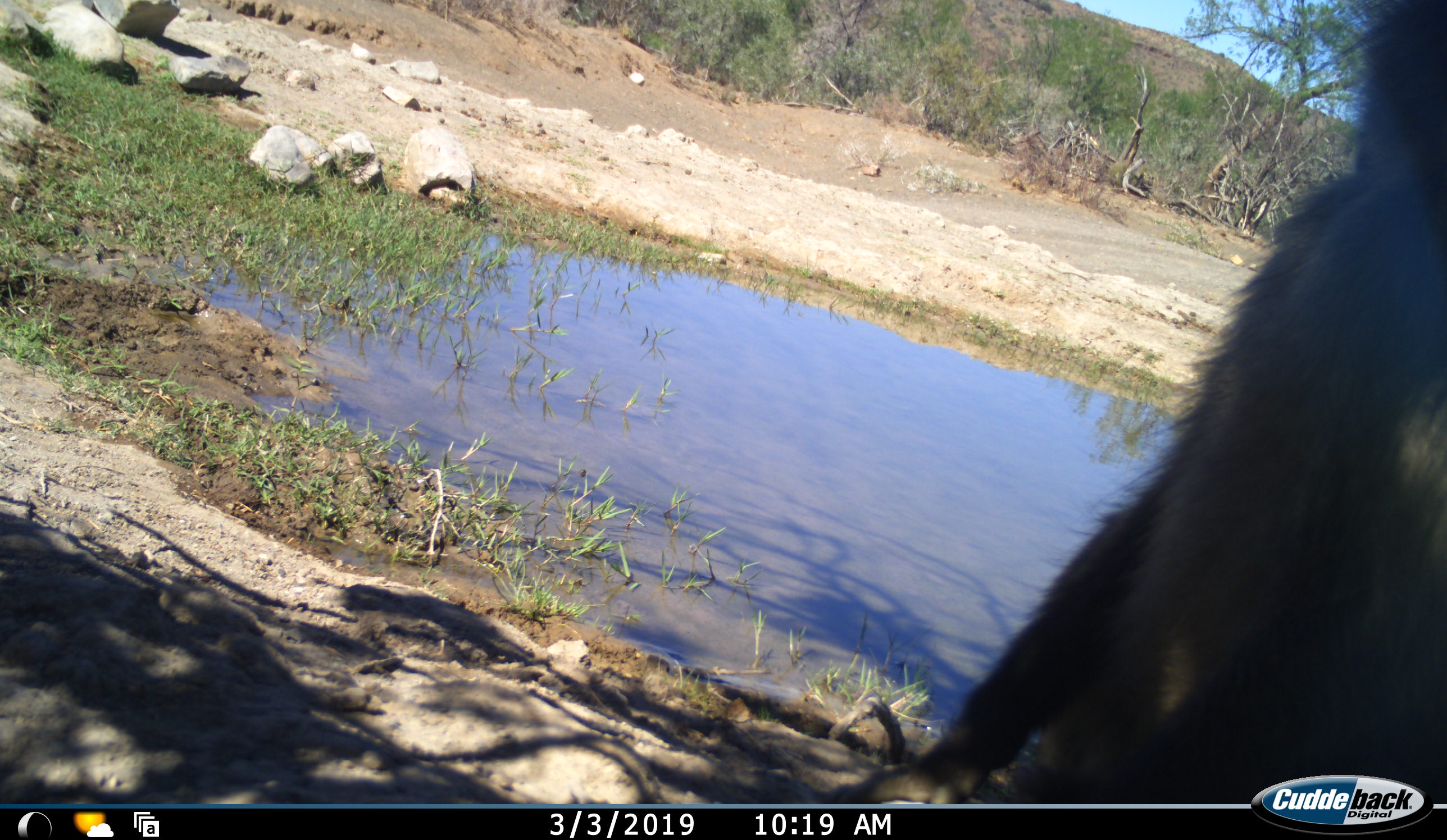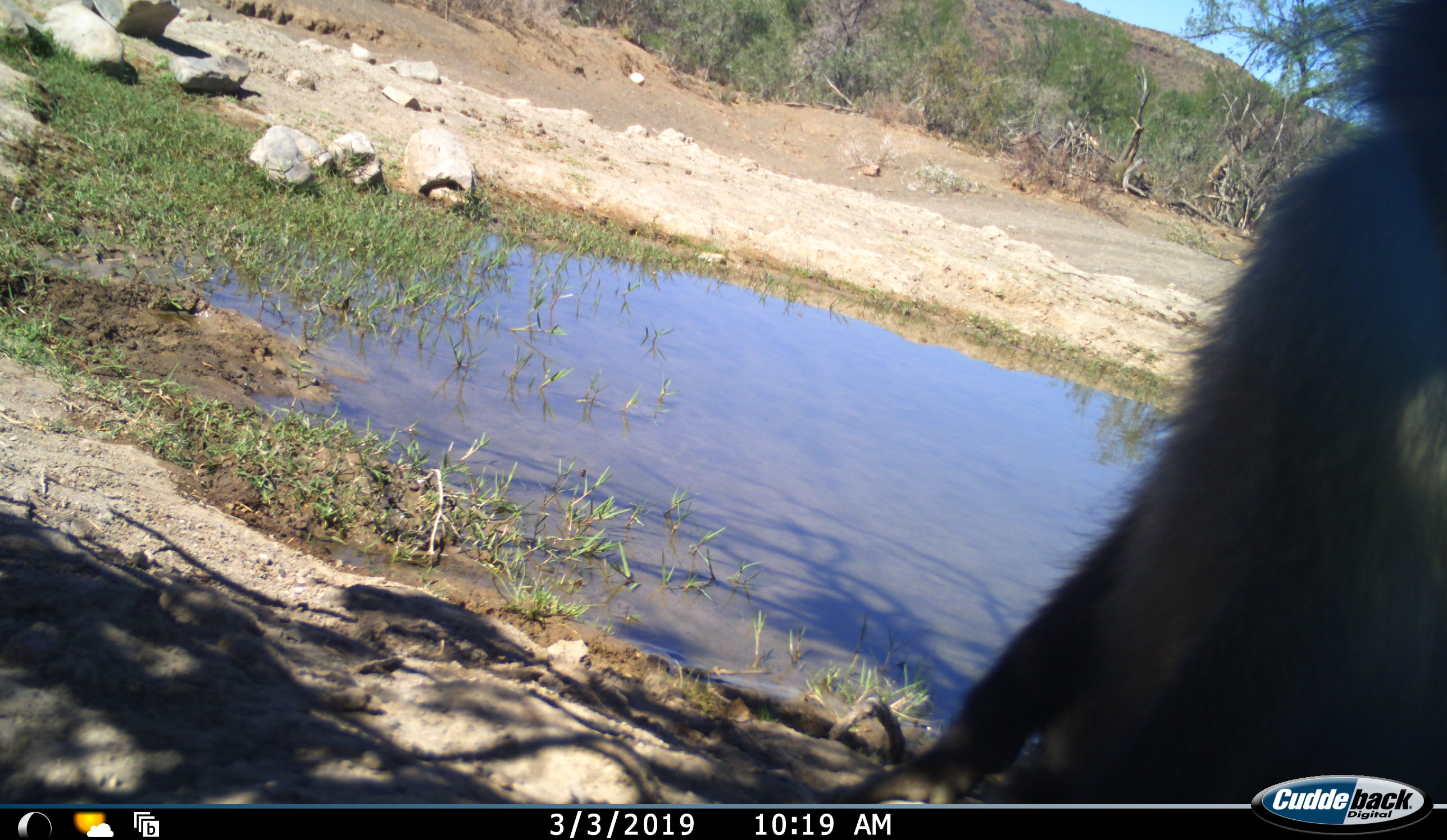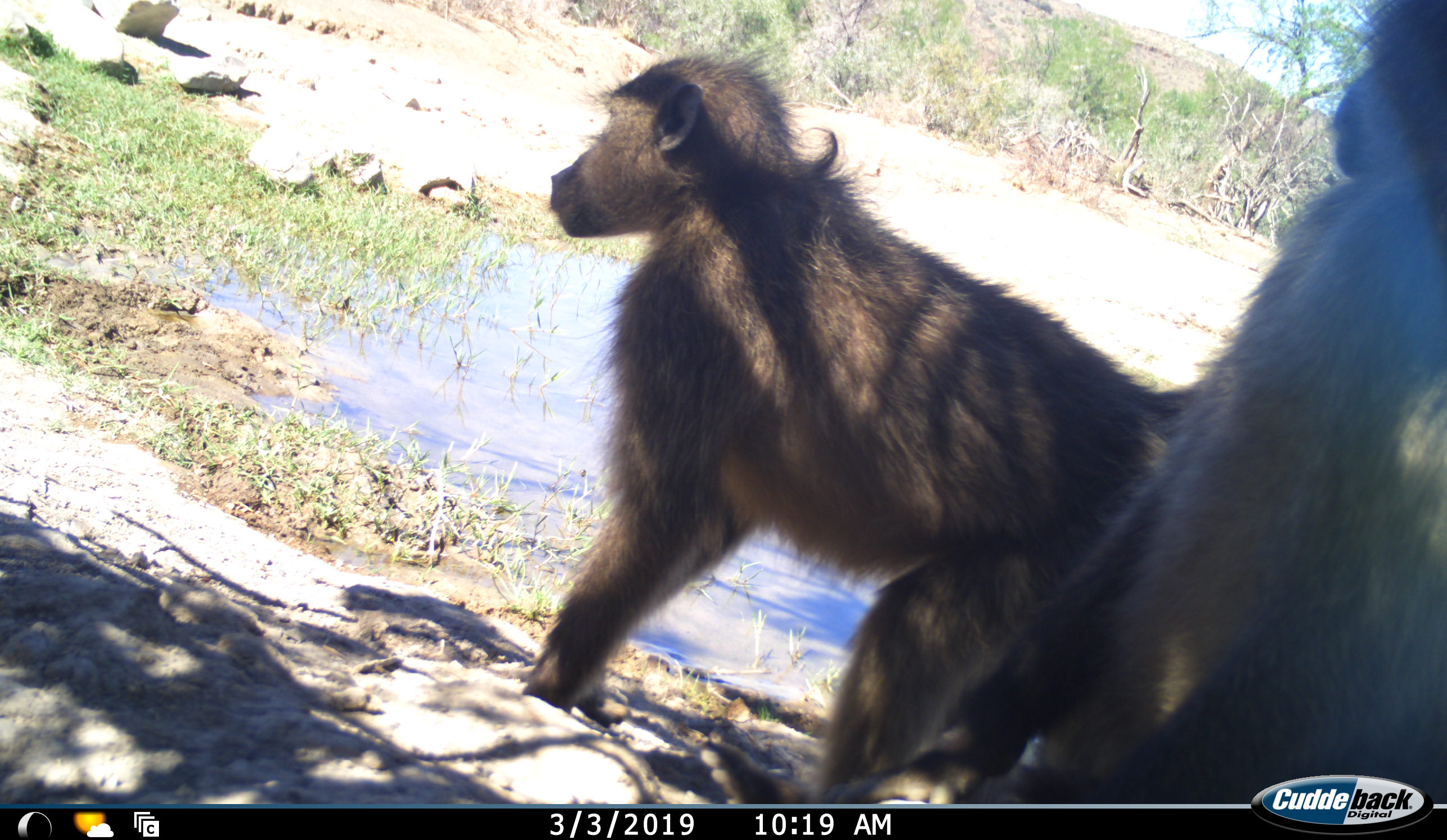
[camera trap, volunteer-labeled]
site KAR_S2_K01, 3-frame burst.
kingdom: Animalia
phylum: Chordata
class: Mammalia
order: Primates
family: Cercopithecidae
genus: Papio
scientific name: Papio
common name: baboon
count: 2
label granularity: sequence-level